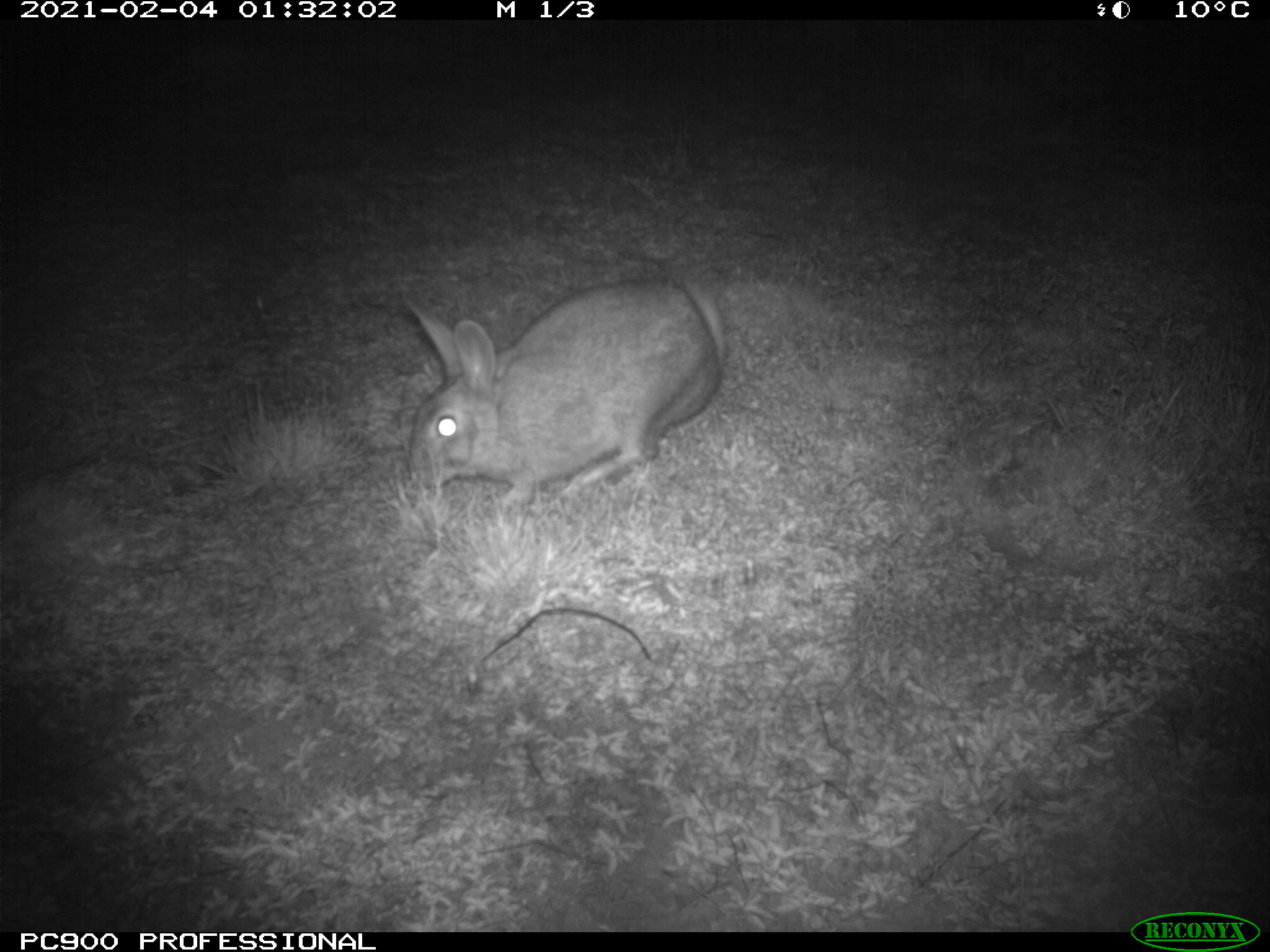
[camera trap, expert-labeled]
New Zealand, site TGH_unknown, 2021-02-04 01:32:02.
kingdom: Animalia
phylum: Chordata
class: Mammalia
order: Lagomorpha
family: Leporidae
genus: Oryctolagus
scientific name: Oryctolagus cuniculus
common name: european rabbit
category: rabbit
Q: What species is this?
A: Rabbit (european rabbit) (Oryctolagus cuniculus).